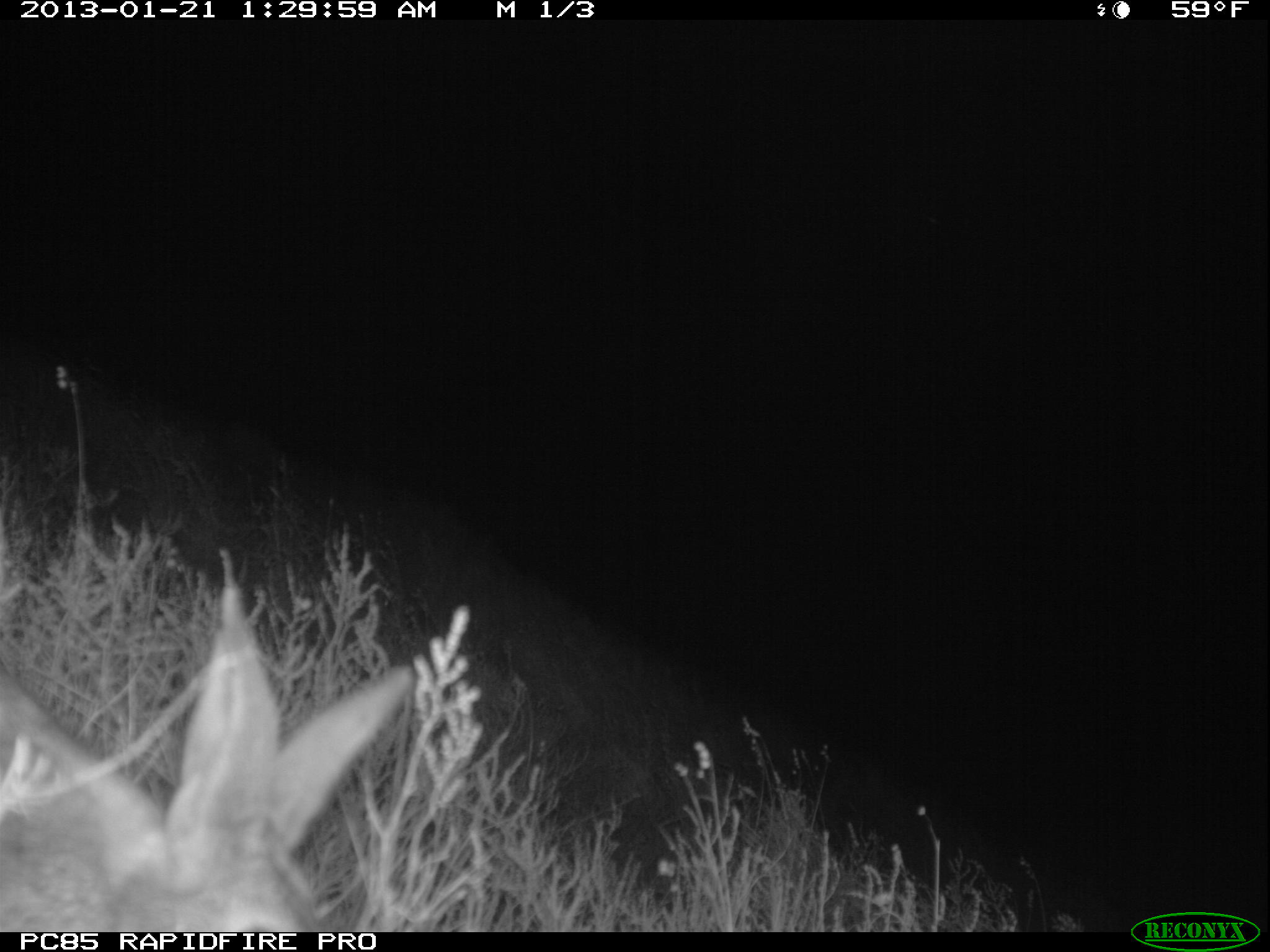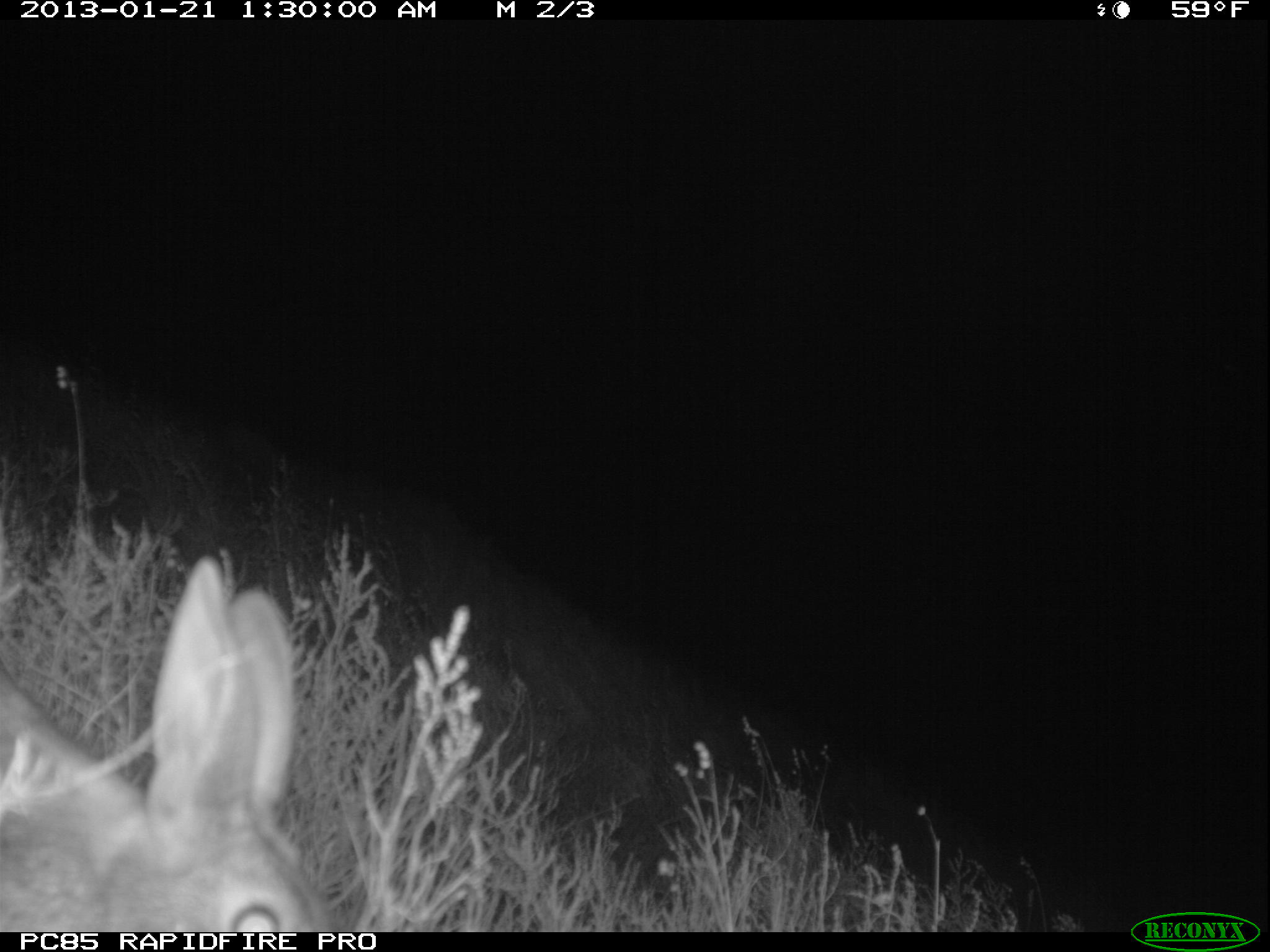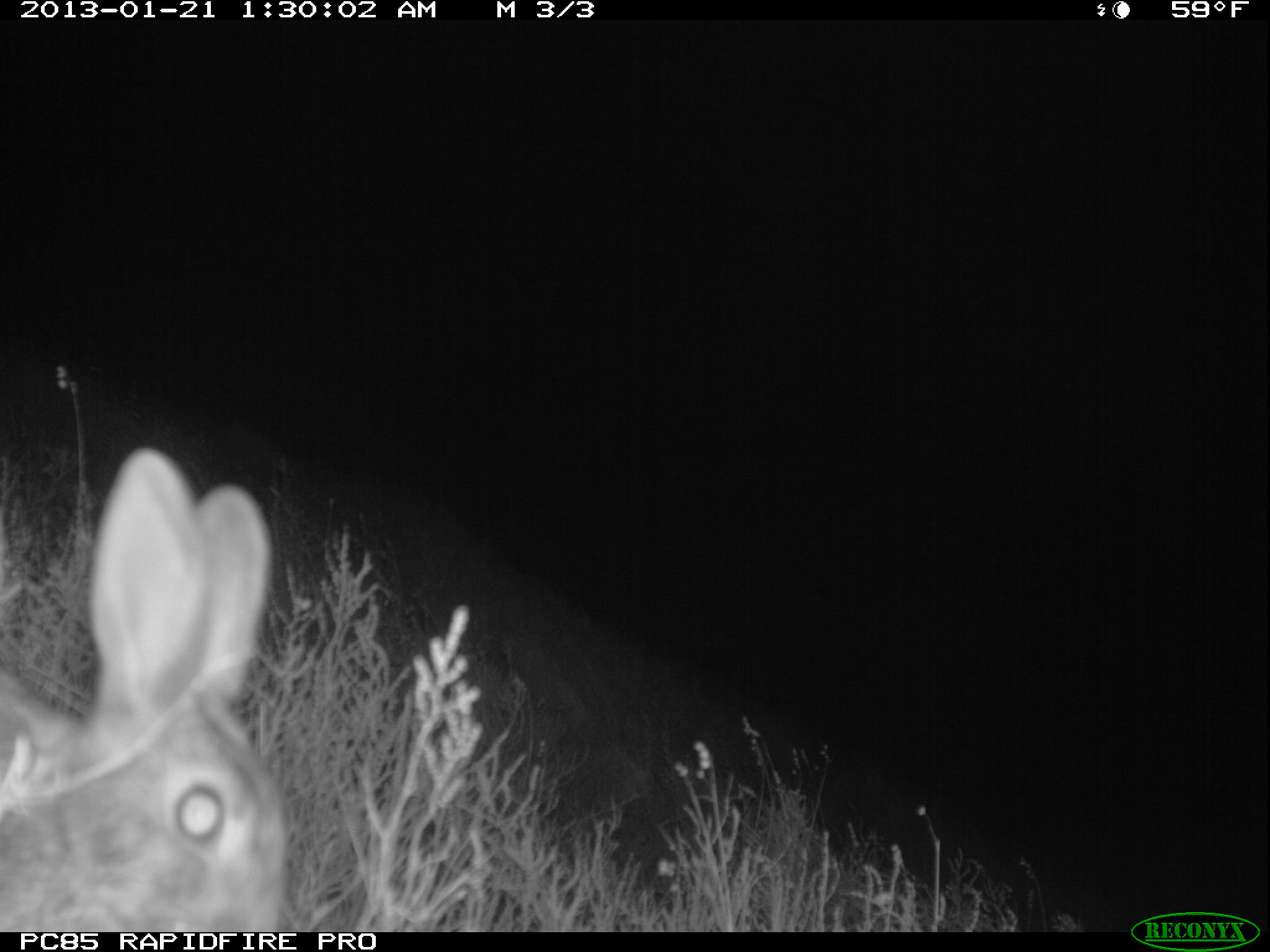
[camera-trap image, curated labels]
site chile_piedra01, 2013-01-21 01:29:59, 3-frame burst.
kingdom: Animalia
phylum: Chordata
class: Mammalia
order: Lagomorpha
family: Leporidae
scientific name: Leporidae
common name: rabbits and hares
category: rabbit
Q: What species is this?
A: Rabbit (rabbits and hares) (Leporidae).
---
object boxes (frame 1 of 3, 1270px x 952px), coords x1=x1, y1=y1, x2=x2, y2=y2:
rabbit: x1=0, y1=580, x2=410, y2=933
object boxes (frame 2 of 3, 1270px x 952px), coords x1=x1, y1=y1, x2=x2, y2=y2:
rabbit: x1=3, y1=561, x2=334, y2=933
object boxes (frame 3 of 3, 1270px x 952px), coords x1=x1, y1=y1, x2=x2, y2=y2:
rabbit: x1=3, y1=449, x2=291, y2=936